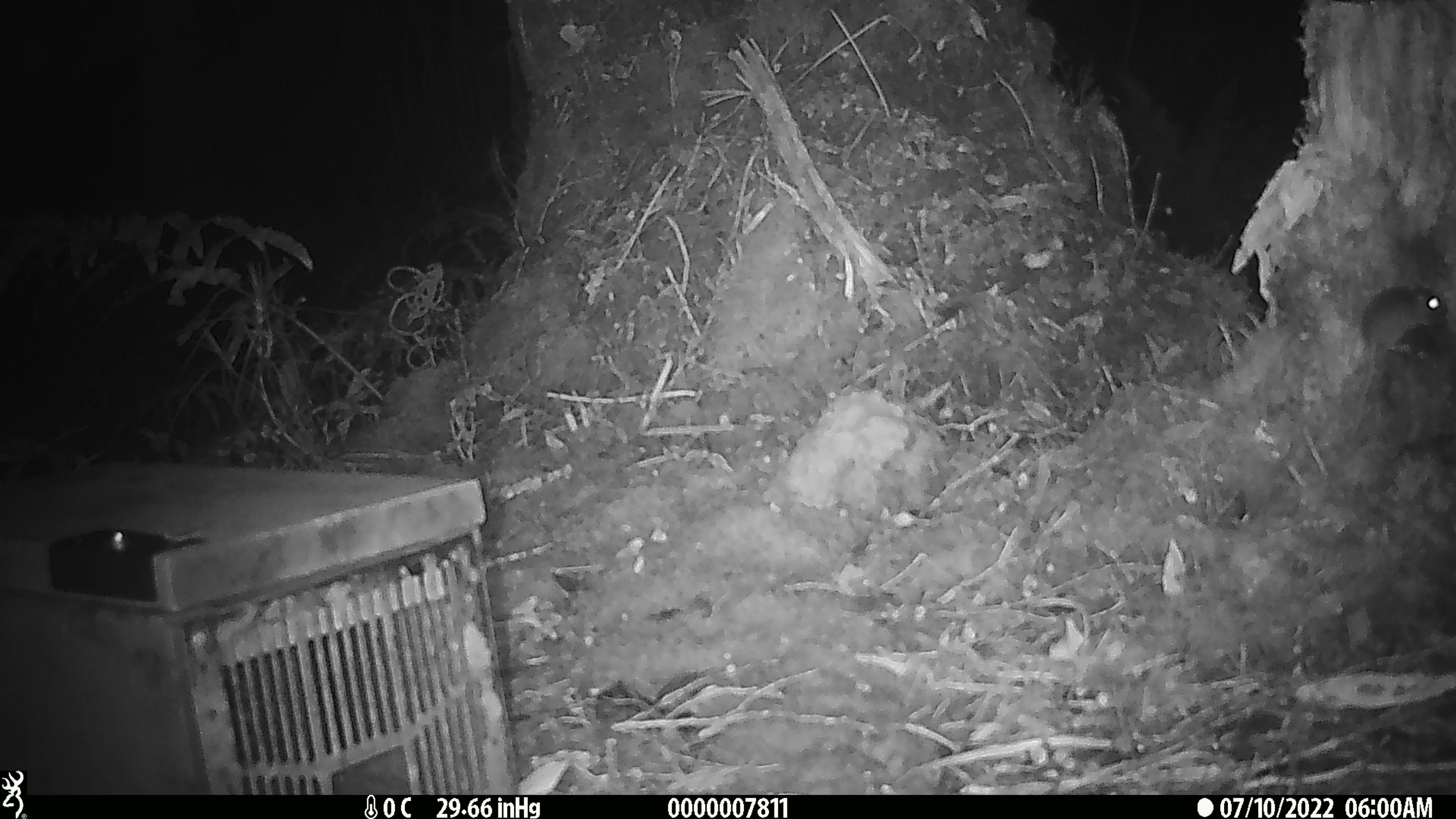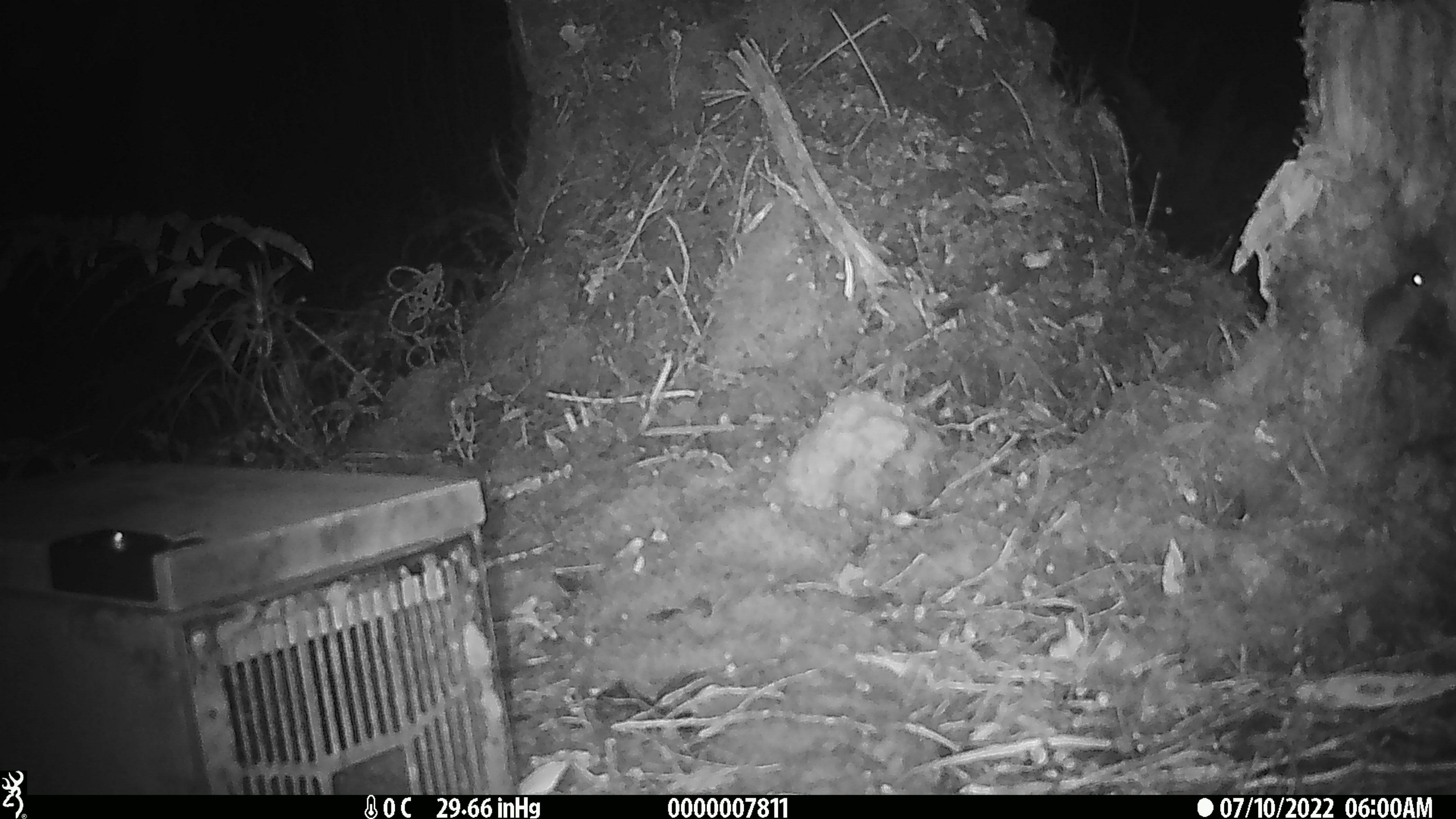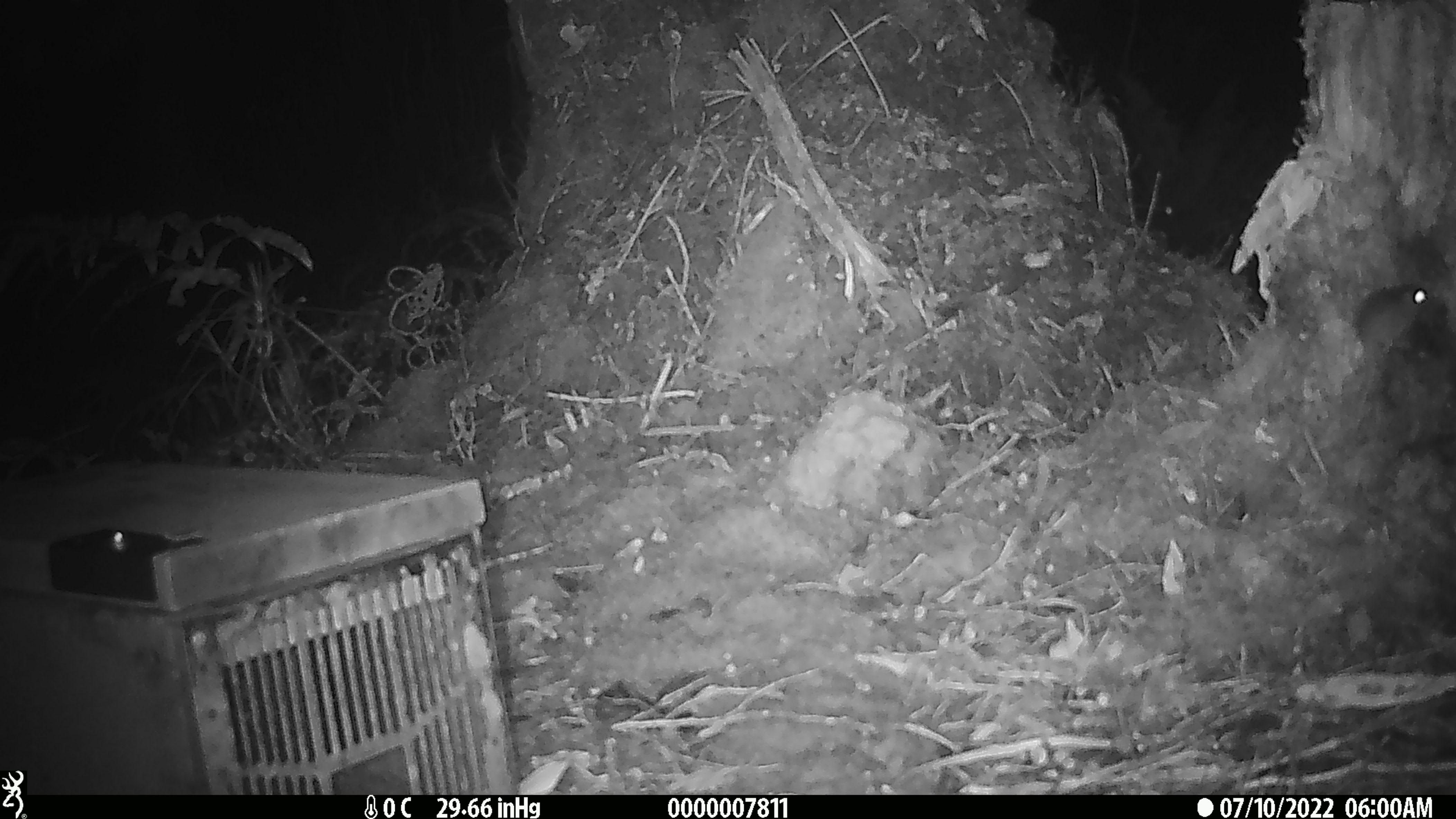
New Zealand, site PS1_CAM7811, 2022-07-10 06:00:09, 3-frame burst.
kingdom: Animalia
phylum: Chordata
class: Mammalia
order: Rodentia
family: Muridae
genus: Mus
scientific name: Mus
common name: mouse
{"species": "mouse (Mus)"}